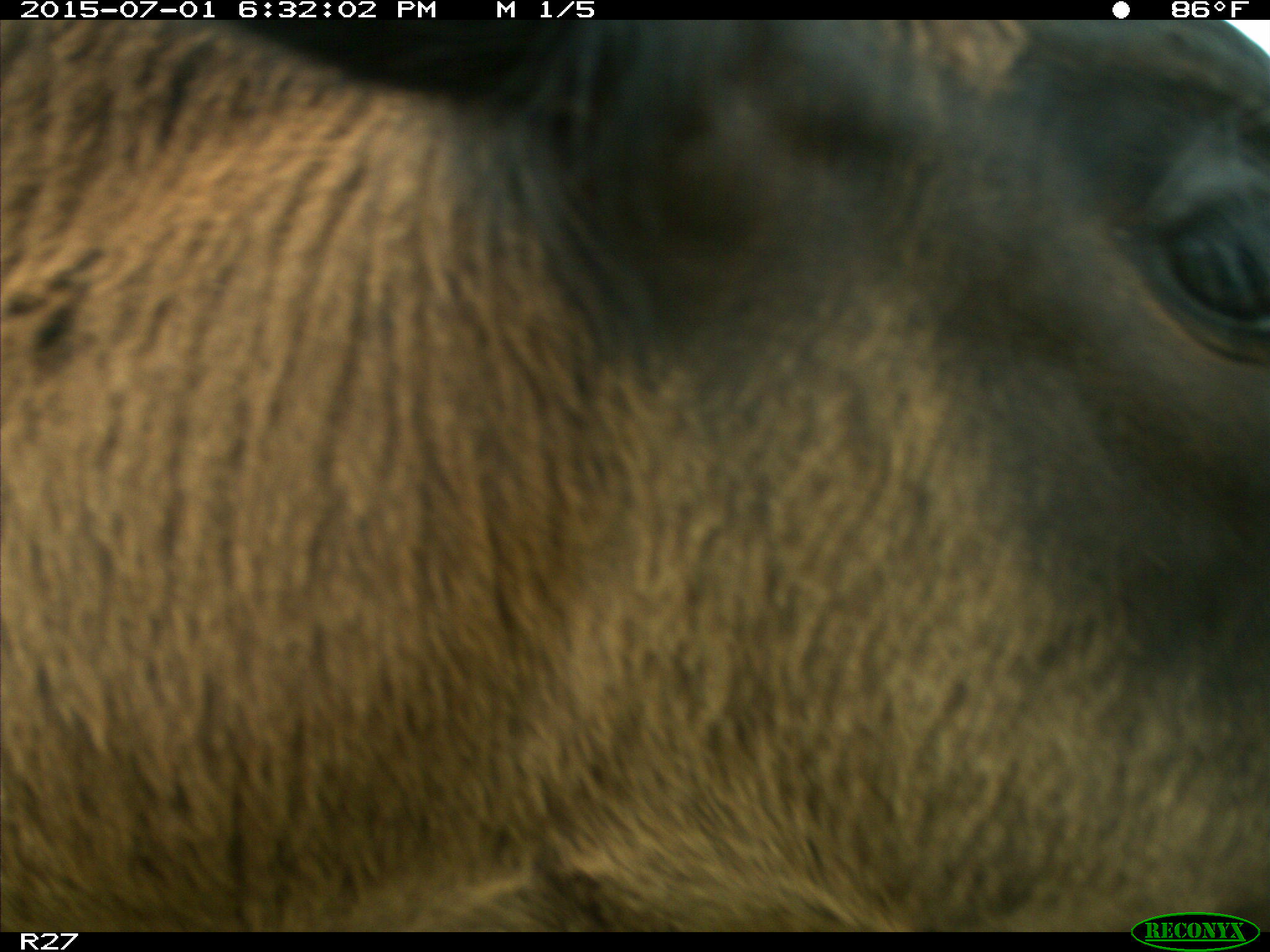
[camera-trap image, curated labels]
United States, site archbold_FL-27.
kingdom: Animalia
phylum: Chordata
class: Mammalia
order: Artiodactyla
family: Bovidae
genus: Bos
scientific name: Bos taurus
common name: domestic cow